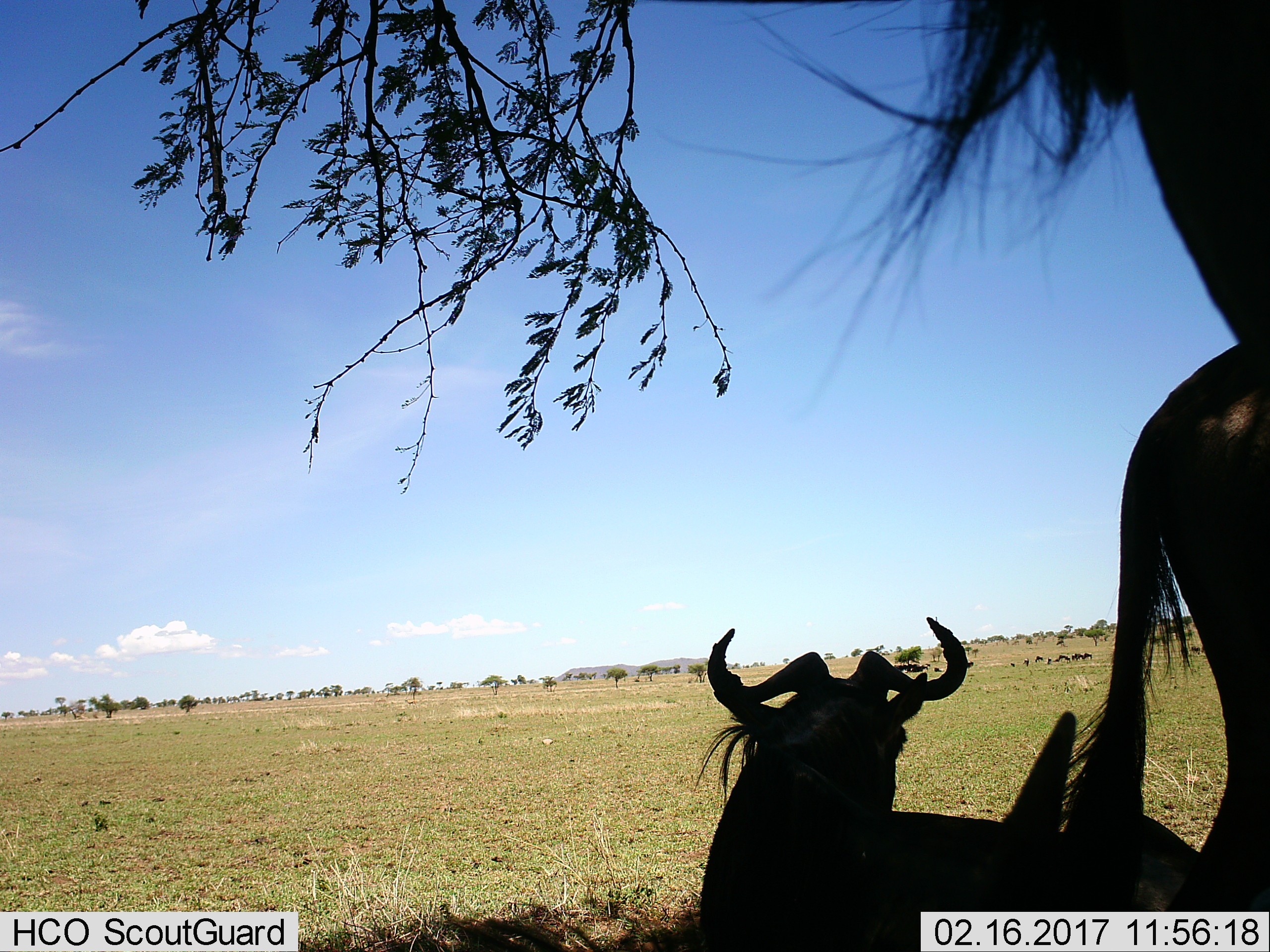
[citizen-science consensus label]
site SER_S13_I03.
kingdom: Animalia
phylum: Chordata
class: Mammalia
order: Artiodactyla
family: Bovidae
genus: Connochaetes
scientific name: Connochaetes taurinus taurinus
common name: blue wildebeest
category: wildebeestblue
Wildebeestblue (blue wildebeest) (Connochaetes taurinus taurinus), count 3. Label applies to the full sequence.